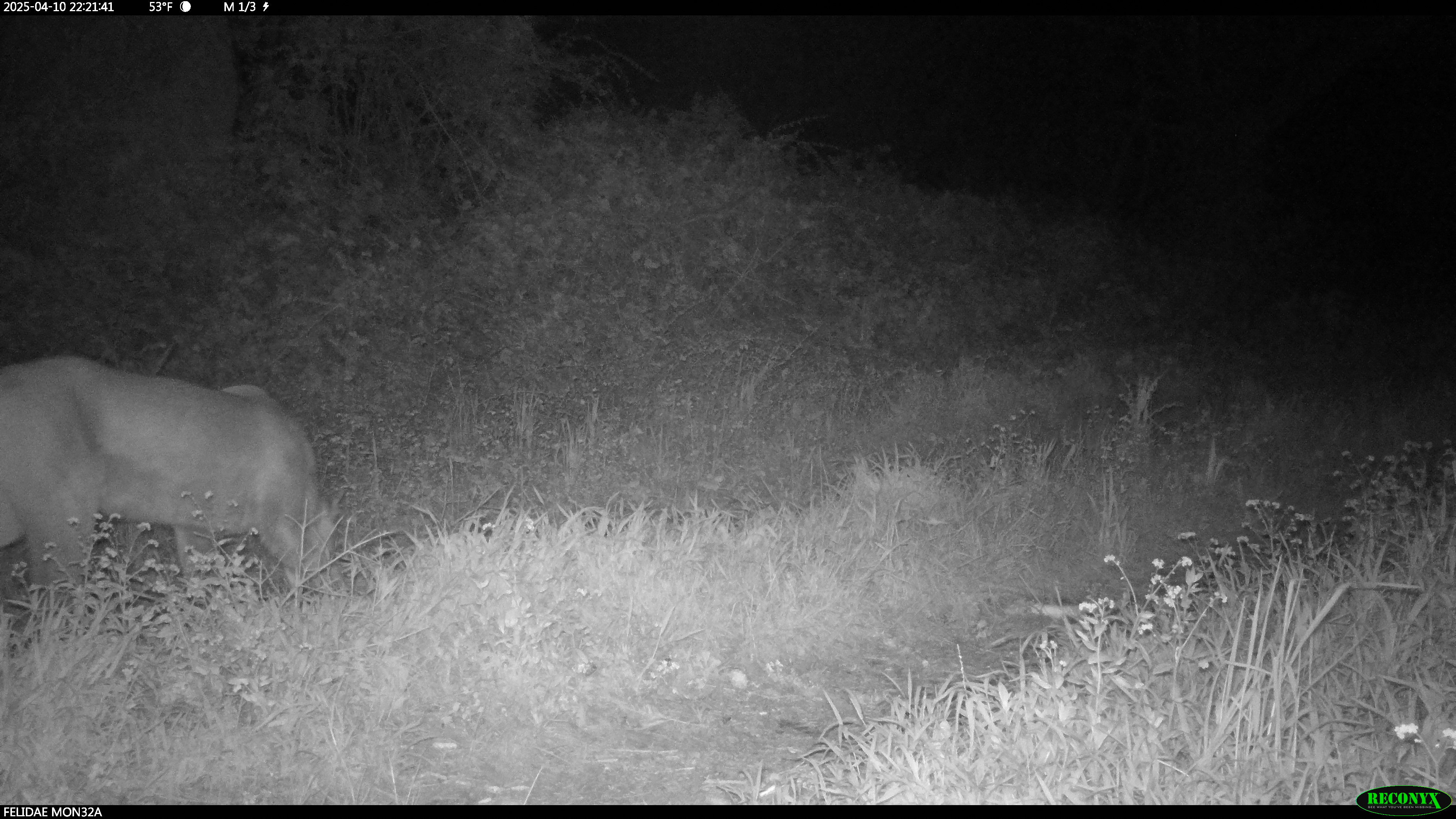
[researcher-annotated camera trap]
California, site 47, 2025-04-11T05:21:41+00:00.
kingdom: Animalia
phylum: Chordata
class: Mammalia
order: Carnivora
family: Felidae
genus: Puma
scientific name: Puma concolor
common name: puma